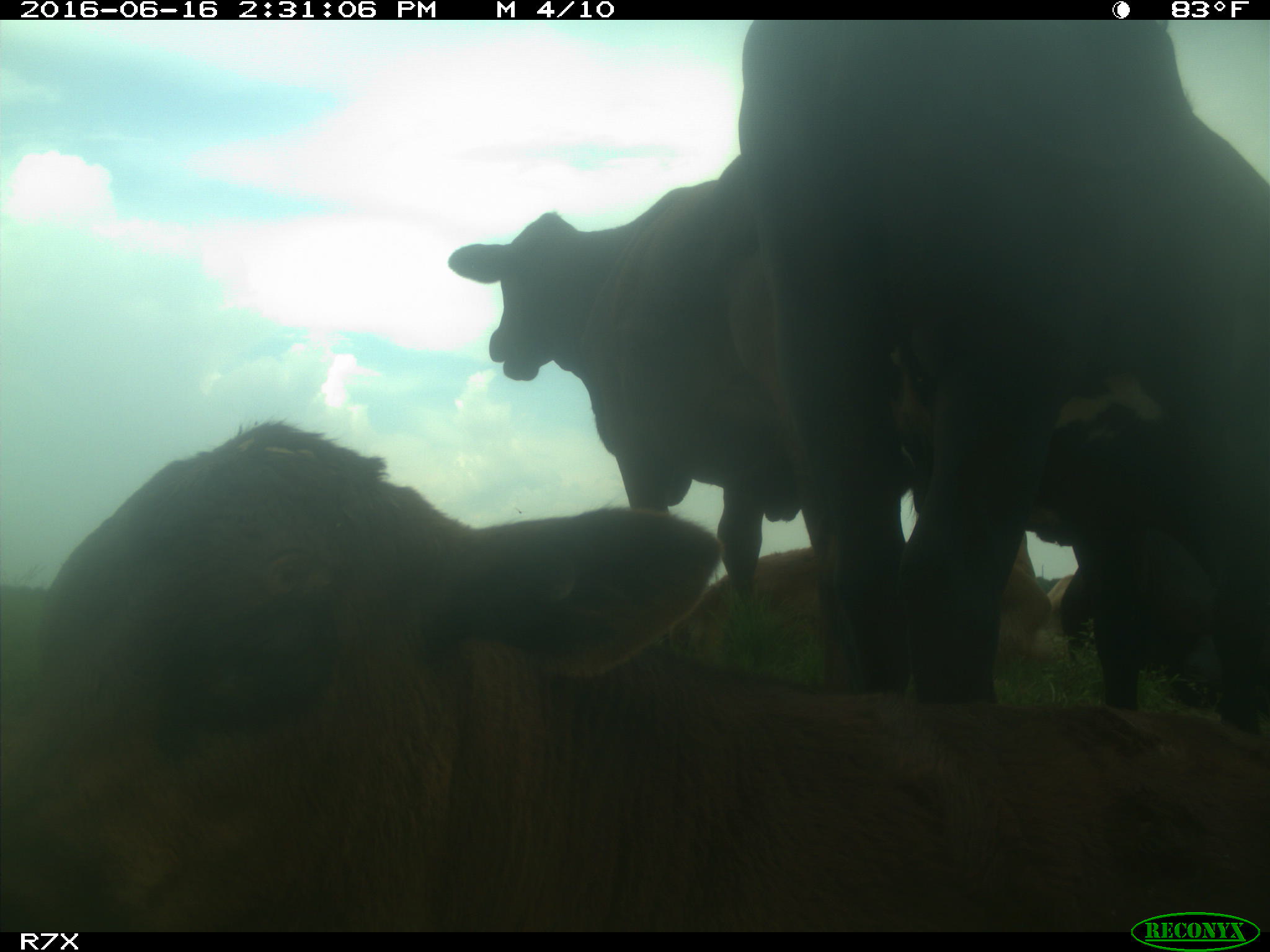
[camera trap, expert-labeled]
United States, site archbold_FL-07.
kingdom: Animalia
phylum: Chordata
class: Mammalia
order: Artiodactyla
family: Bovidae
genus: Bos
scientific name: Bos taurus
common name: domestic cow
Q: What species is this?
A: Bos taurus (domestic cow).